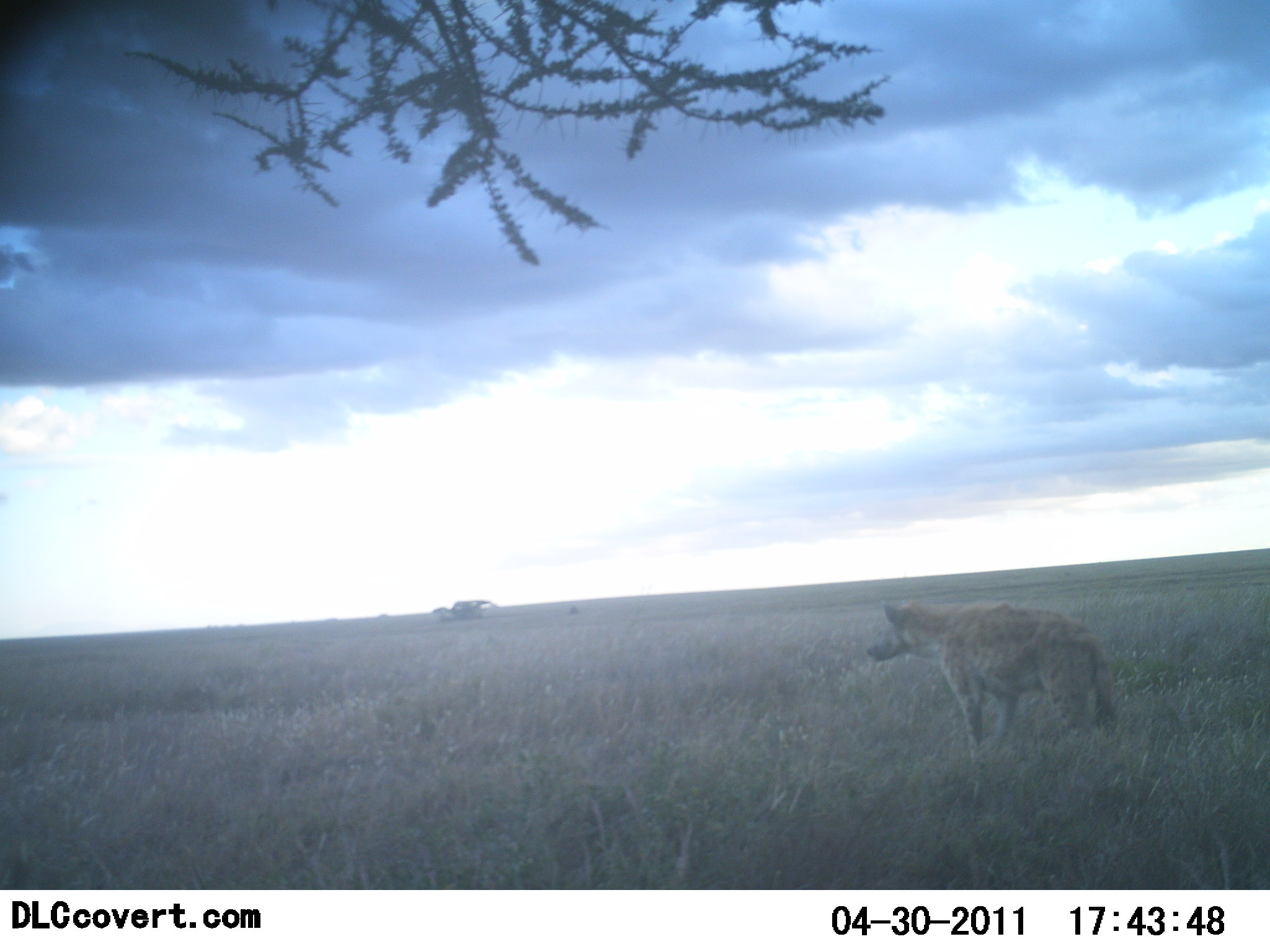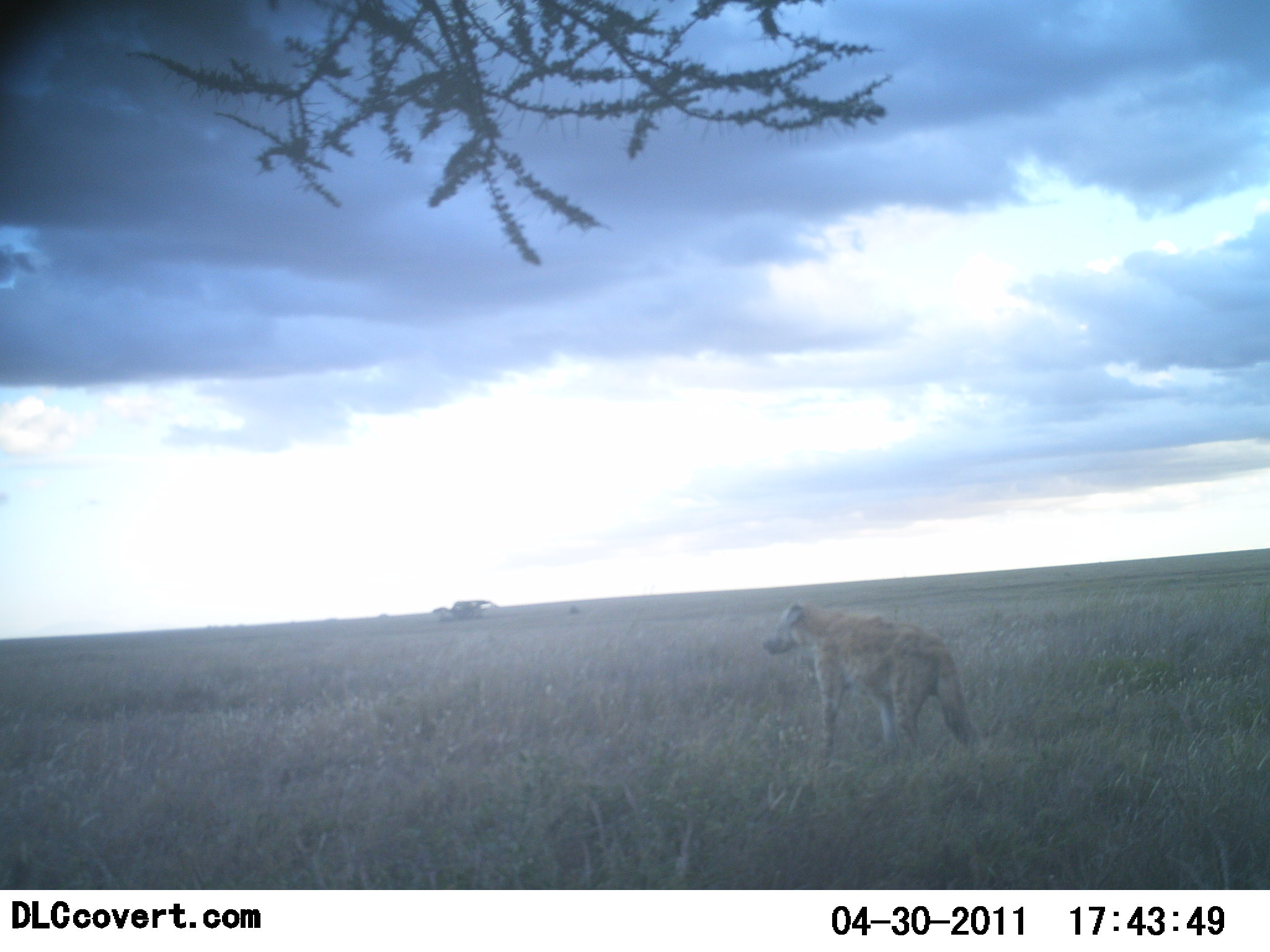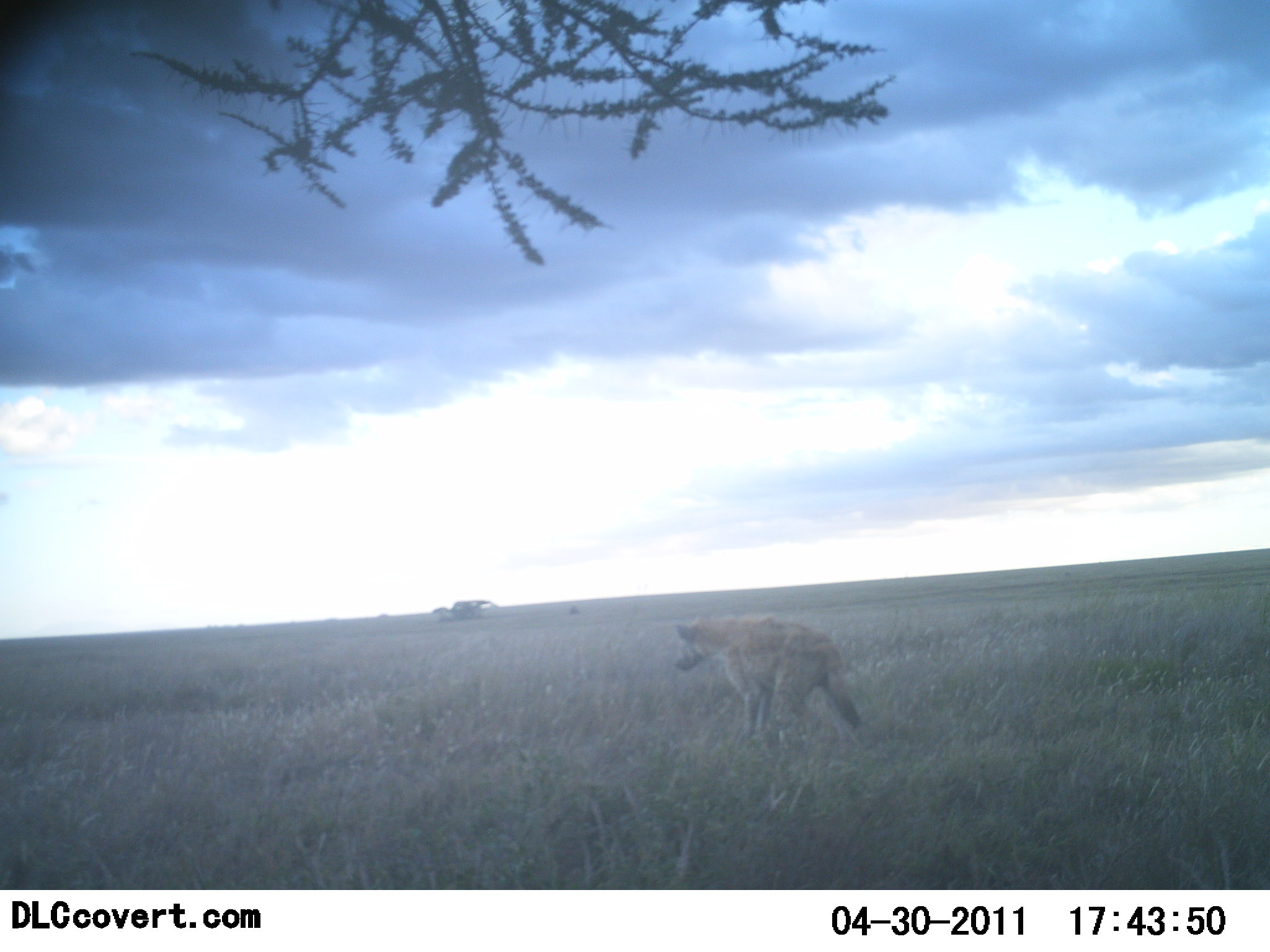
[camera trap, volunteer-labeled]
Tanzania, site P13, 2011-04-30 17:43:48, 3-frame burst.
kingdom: Animalia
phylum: Chordata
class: Mammalia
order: Carnivora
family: Hyaenidae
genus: Crocuta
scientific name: Crocuta crocuta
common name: spotted hyena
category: hyenaspotted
Hyenaspotted (spotted hyena) (Crocuta crocuta), count 1. Behavior (volunteer vote fractions): standing 17%, resting 0%, moving 100%, interacting 0%. Young present (vote fraction): 0%. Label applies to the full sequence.